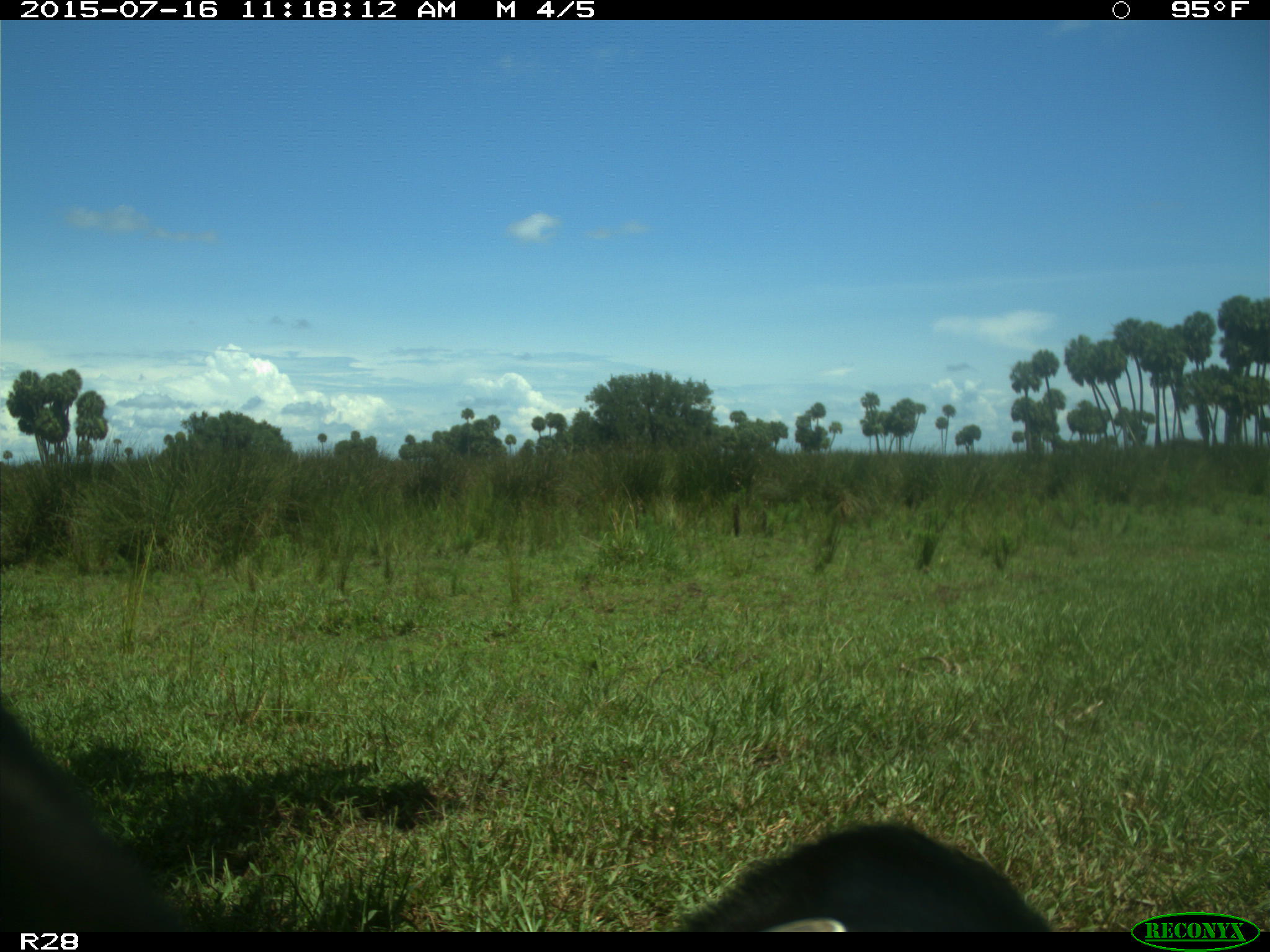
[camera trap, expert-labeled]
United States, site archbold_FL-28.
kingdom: Animalia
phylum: Chordata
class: Mammalia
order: Artiodactyla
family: Bovidae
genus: Bos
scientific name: Bos taurus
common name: domestic cow